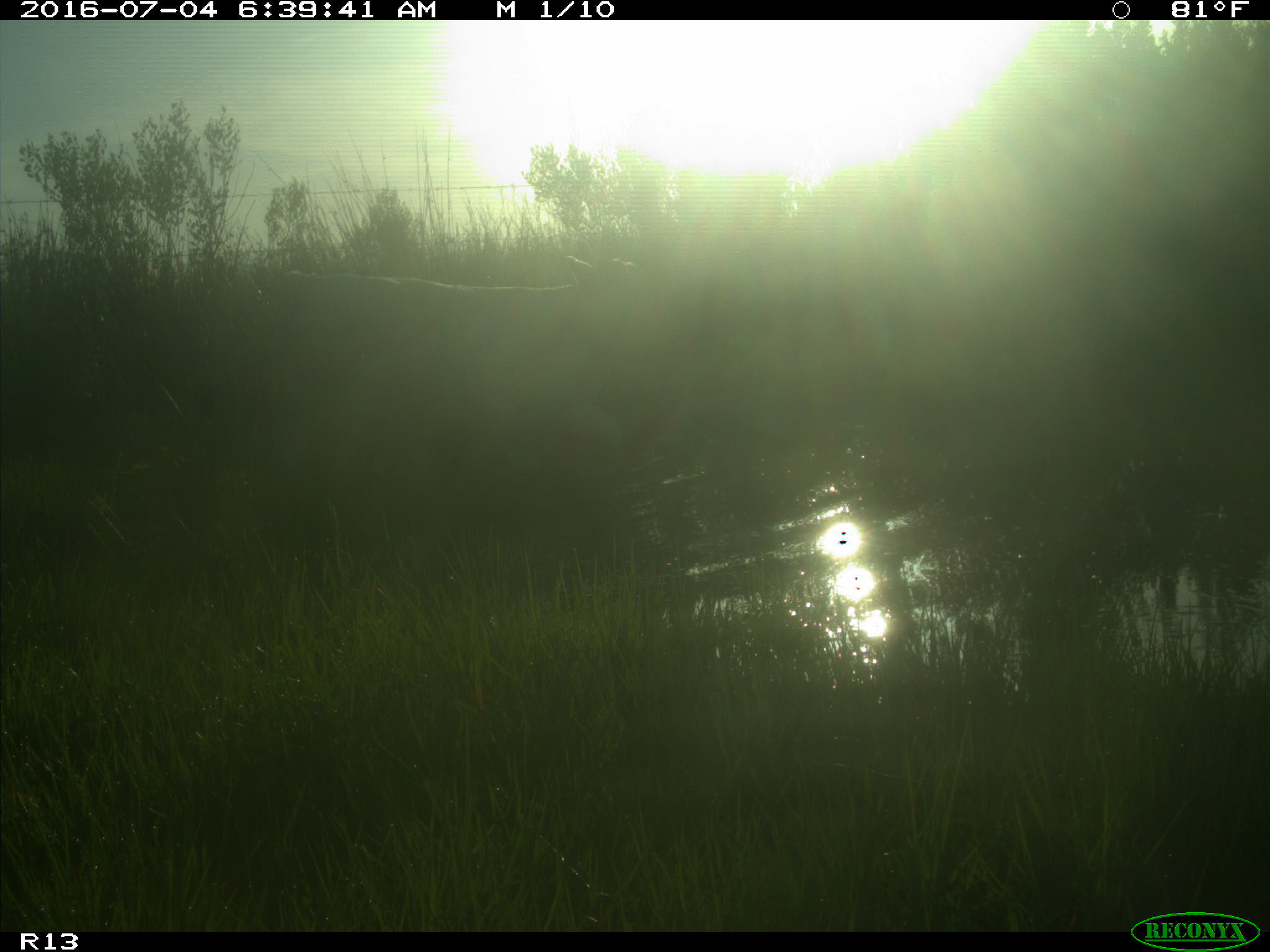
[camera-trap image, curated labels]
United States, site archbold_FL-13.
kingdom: Animalia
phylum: Chordata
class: Mammalia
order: Artiodactyla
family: Bovidae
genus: Bos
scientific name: Bos taurus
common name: domestic cow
Bos taurus (domestic cow).